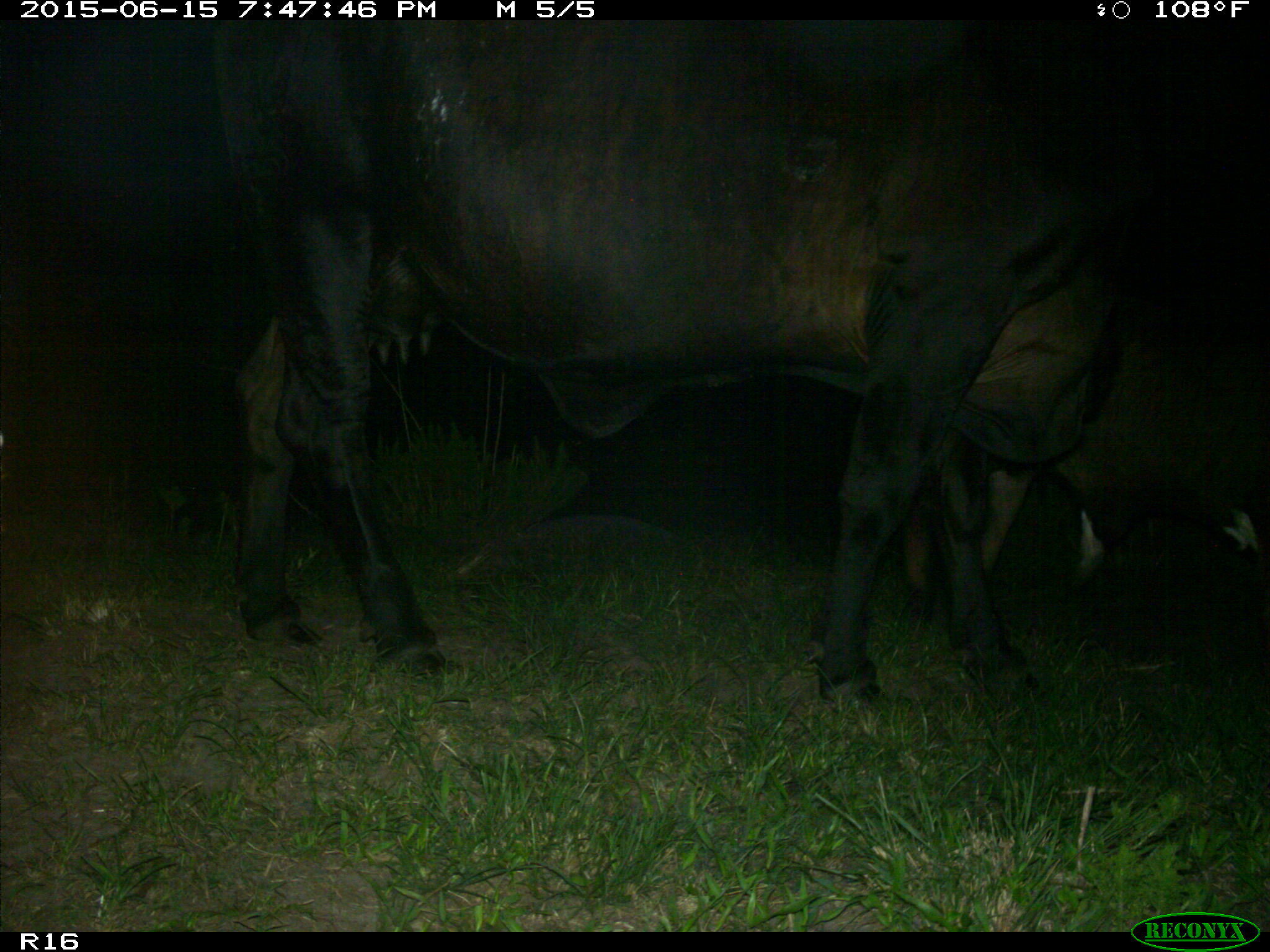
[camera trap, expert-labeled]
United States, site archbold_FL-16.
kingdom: Animalia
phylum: Chordata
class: Mammalia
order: Artiodactyla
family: Bovidae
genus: Bos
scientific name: Bos taurus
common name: domestic cow